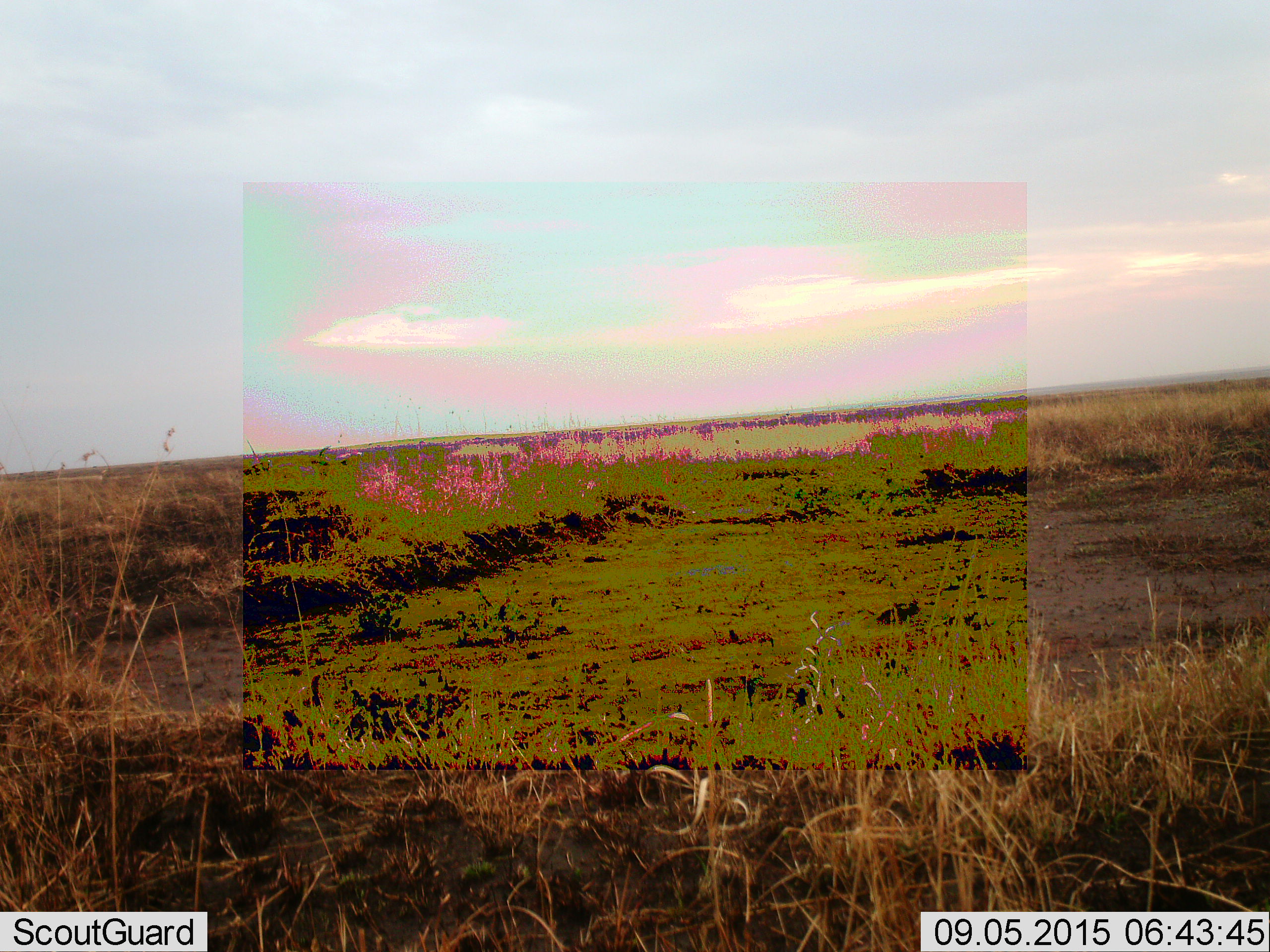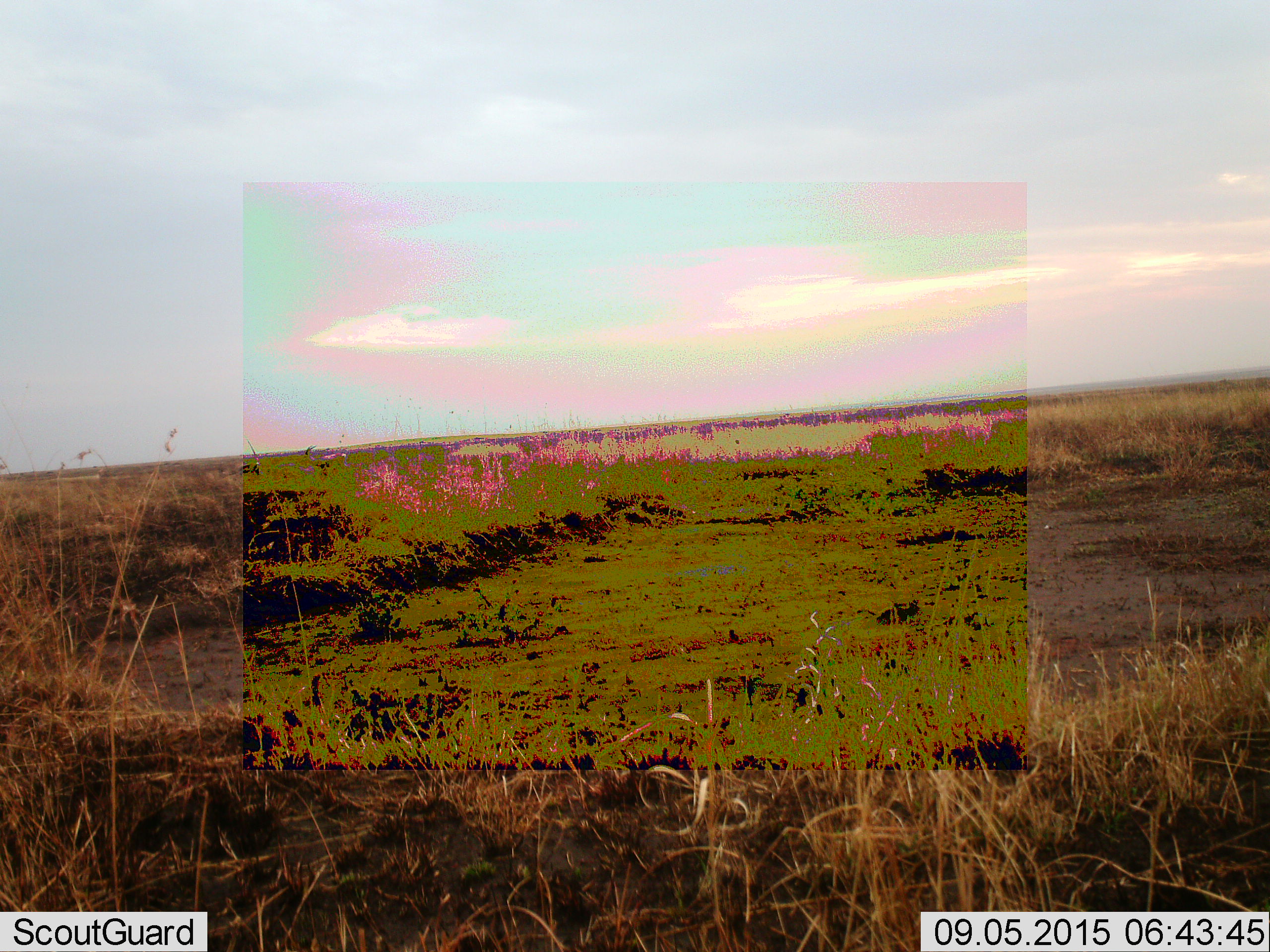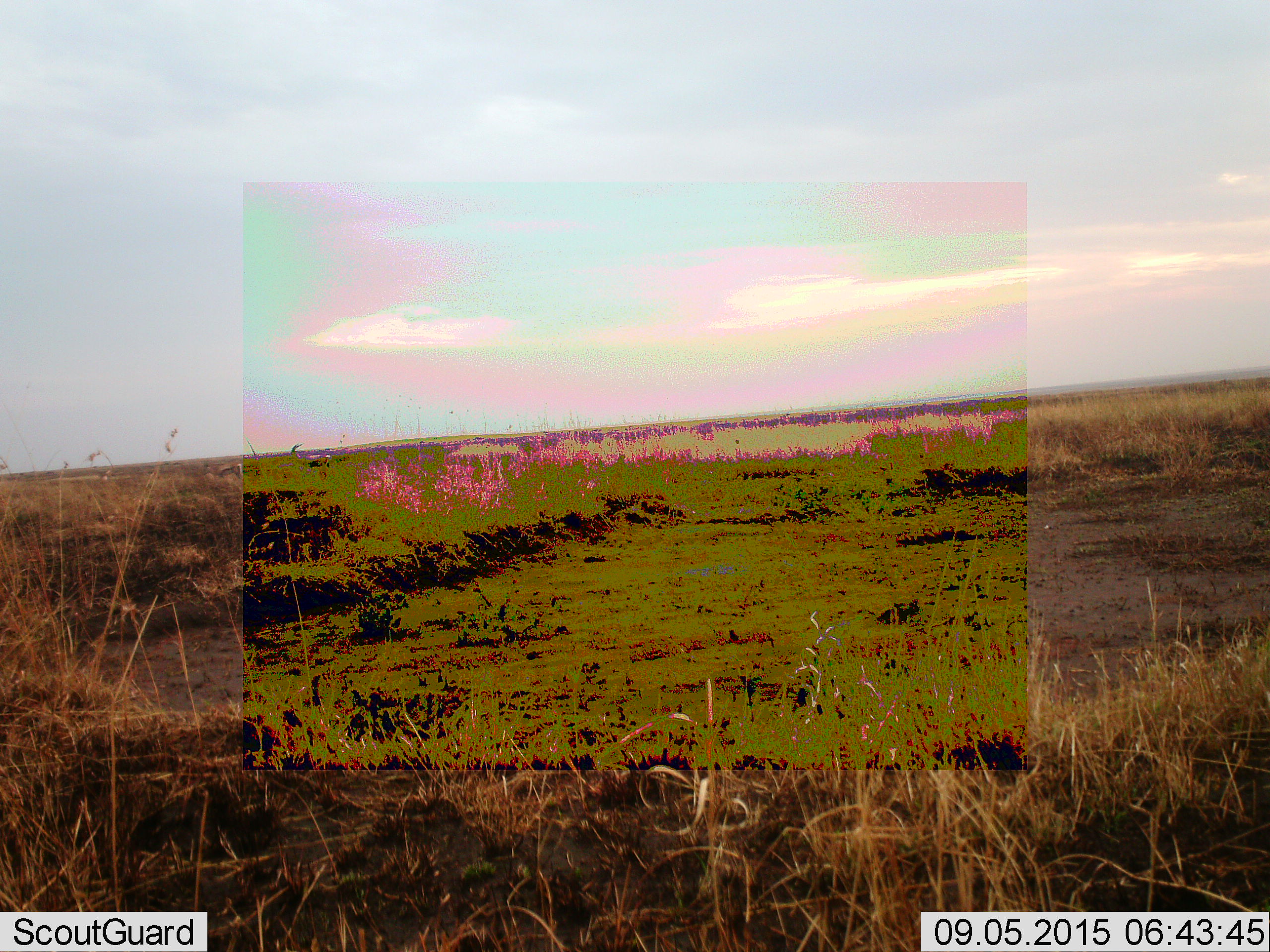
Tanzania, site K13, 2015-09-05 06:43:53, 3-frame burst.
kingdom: Animalia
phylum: Chordata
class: Mammalia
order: Artiodactyla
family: Bovidae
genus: Eudorcas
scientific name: Eudorcas thomsonii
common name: thomson's gazelle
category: gazellethomsons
Gazellethomsons (thomson's gazelle) (Eudorcas thomsonii), count 4. Behavior (volunteer vote fractions): standing 0%, resting 0%, moving 100%, interacting 0%. Young present (vote fraction): 0%. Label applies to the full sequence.